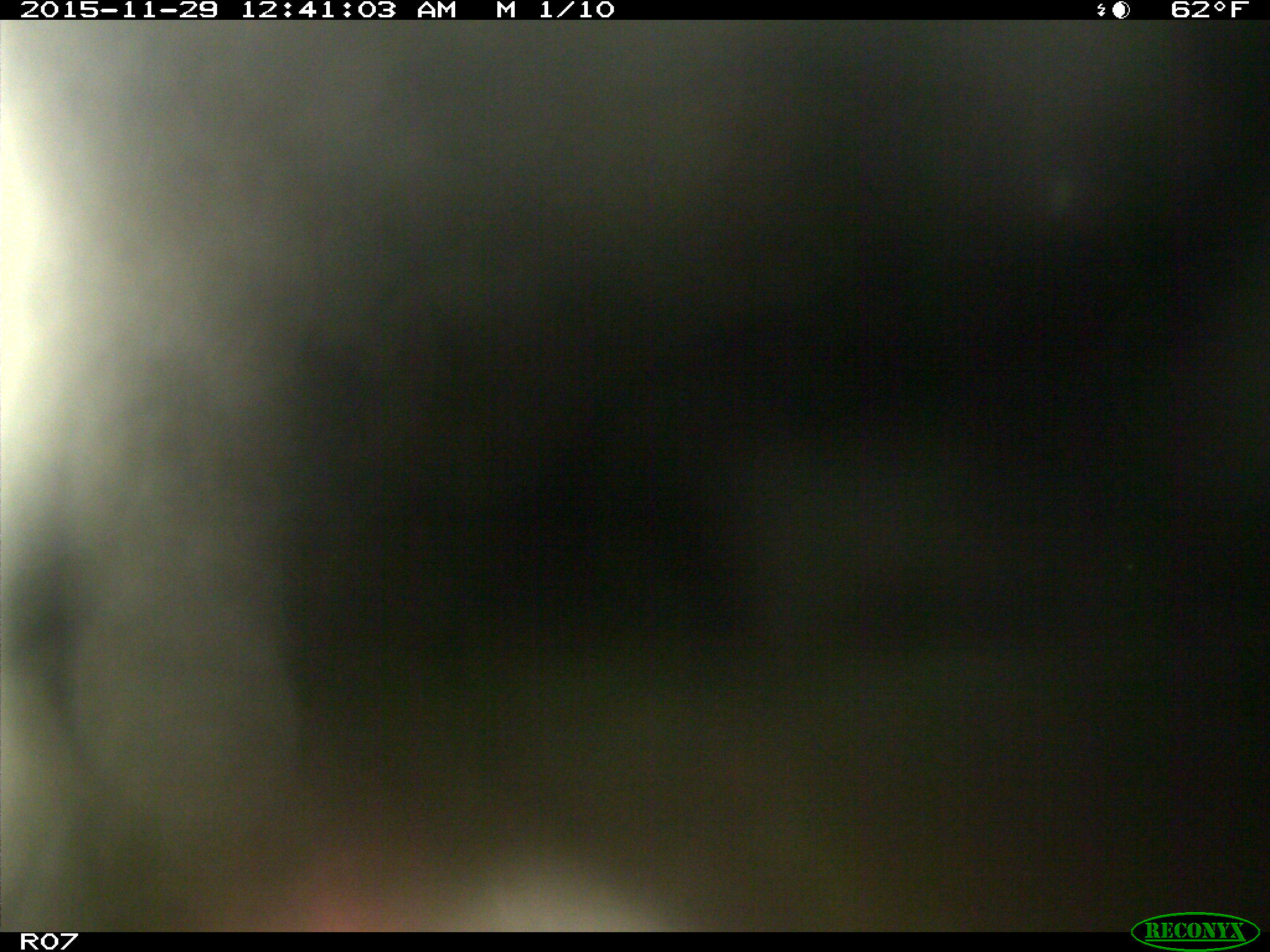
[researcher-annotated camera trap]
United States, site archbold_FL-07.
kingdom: Animalia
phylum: Chordata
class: Mammalia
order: Artiodactyla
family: Bovidae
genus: Bos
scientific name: Bos taurus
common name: domestic cow